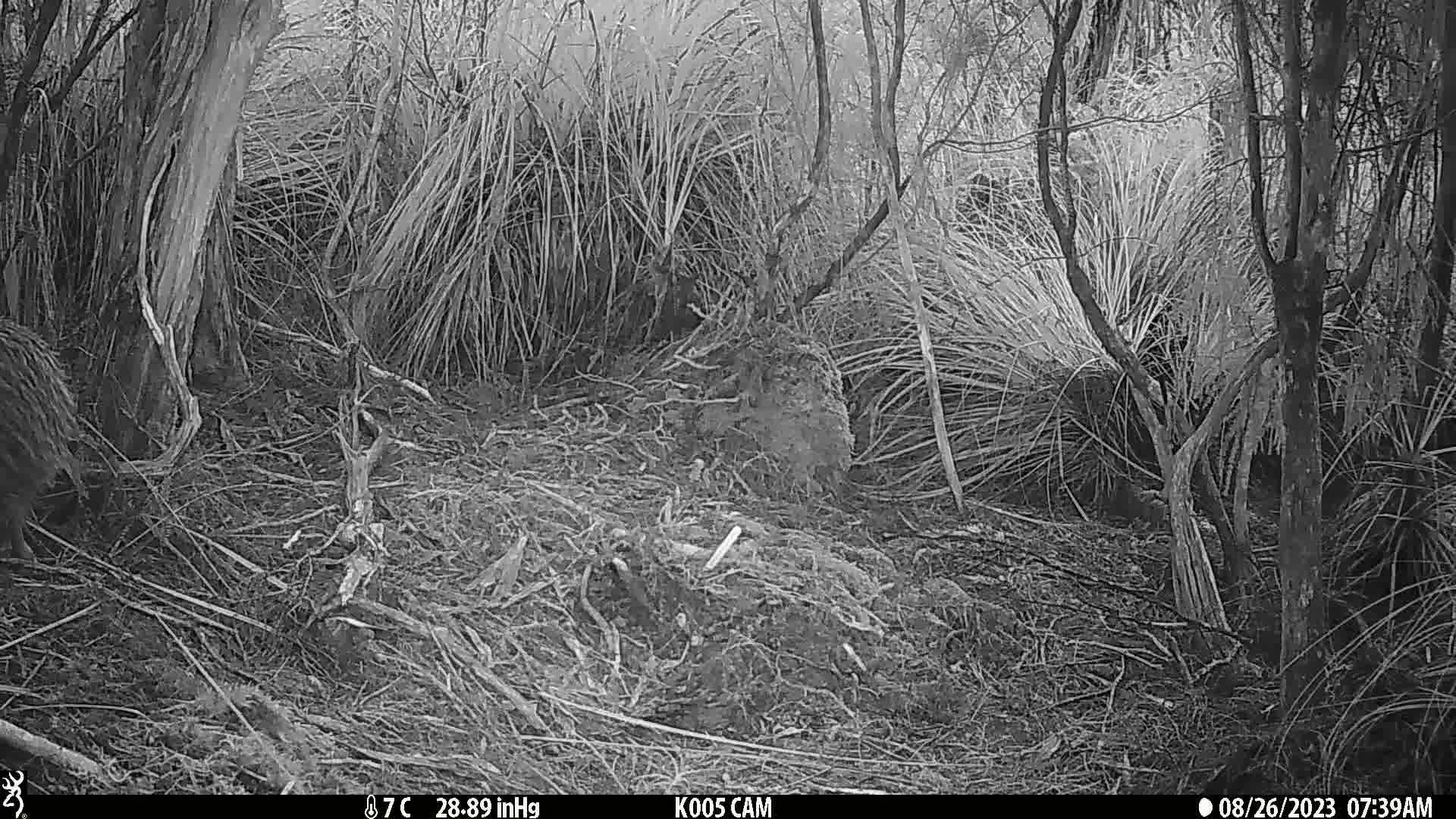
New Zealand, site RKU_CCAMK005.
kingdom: Animalia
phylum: Chordata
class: Aves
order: Apterygiformes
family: Apterygidae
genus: Apteryx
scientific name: Apteryx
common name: kiwi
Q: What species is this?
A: Kiwi (Apteryx).